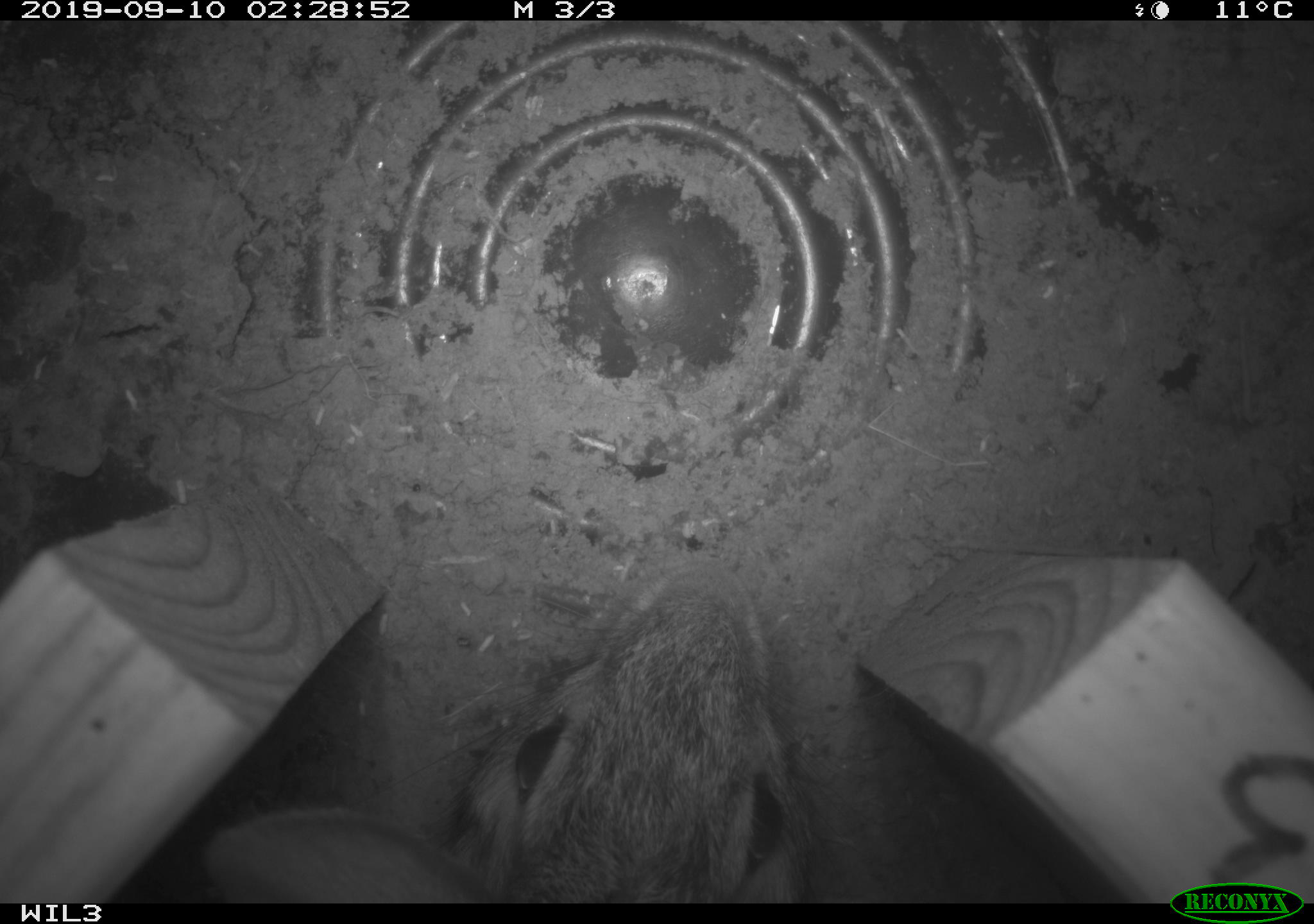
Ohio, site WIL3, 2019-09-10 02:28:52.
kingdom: Animalia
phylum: Chordata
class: Mammalia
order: Lagomorpha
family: Leporidae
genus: Sylvilagus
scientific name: Sylvilagus floridanus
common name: eastern cottontail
Eastern cottontail (Sylvilagus floridanus).